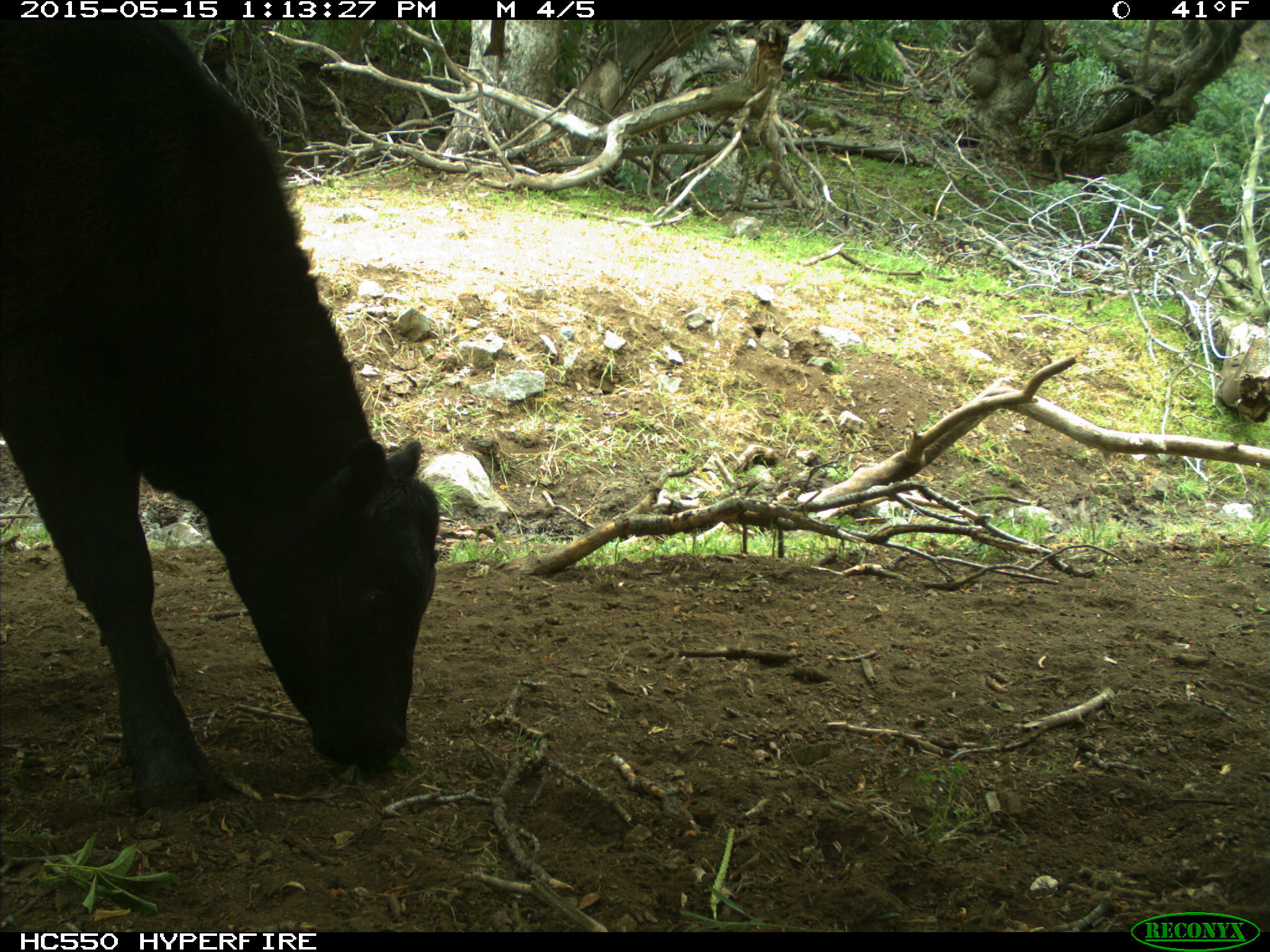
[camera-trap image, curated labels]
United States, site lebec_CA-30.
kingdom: Animalia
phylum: Chordata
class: Mammalia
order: Artiodactyla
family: Bovidae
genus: Bos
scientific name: Bos taurus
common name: domestic cow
Bos taurus (domestic cow).